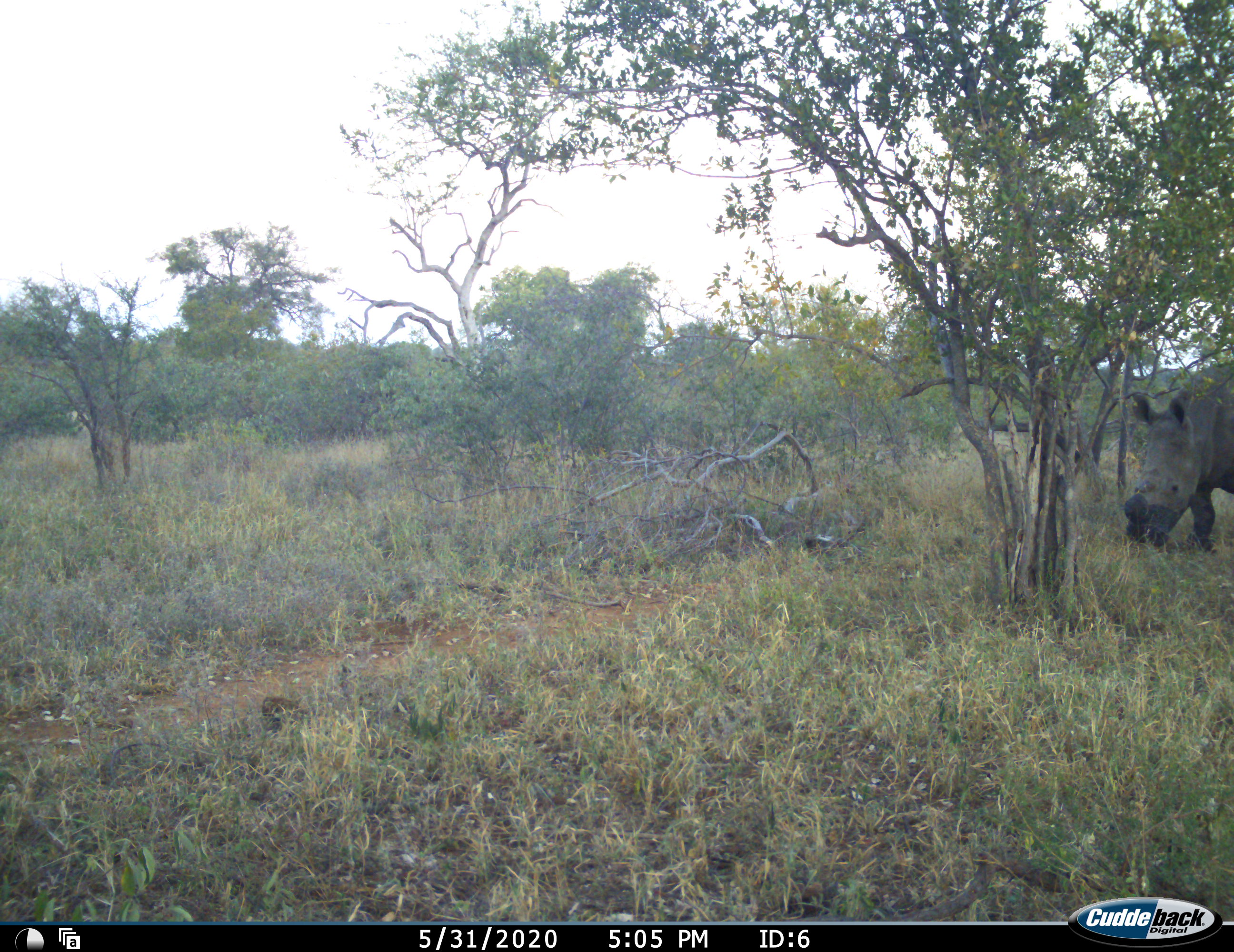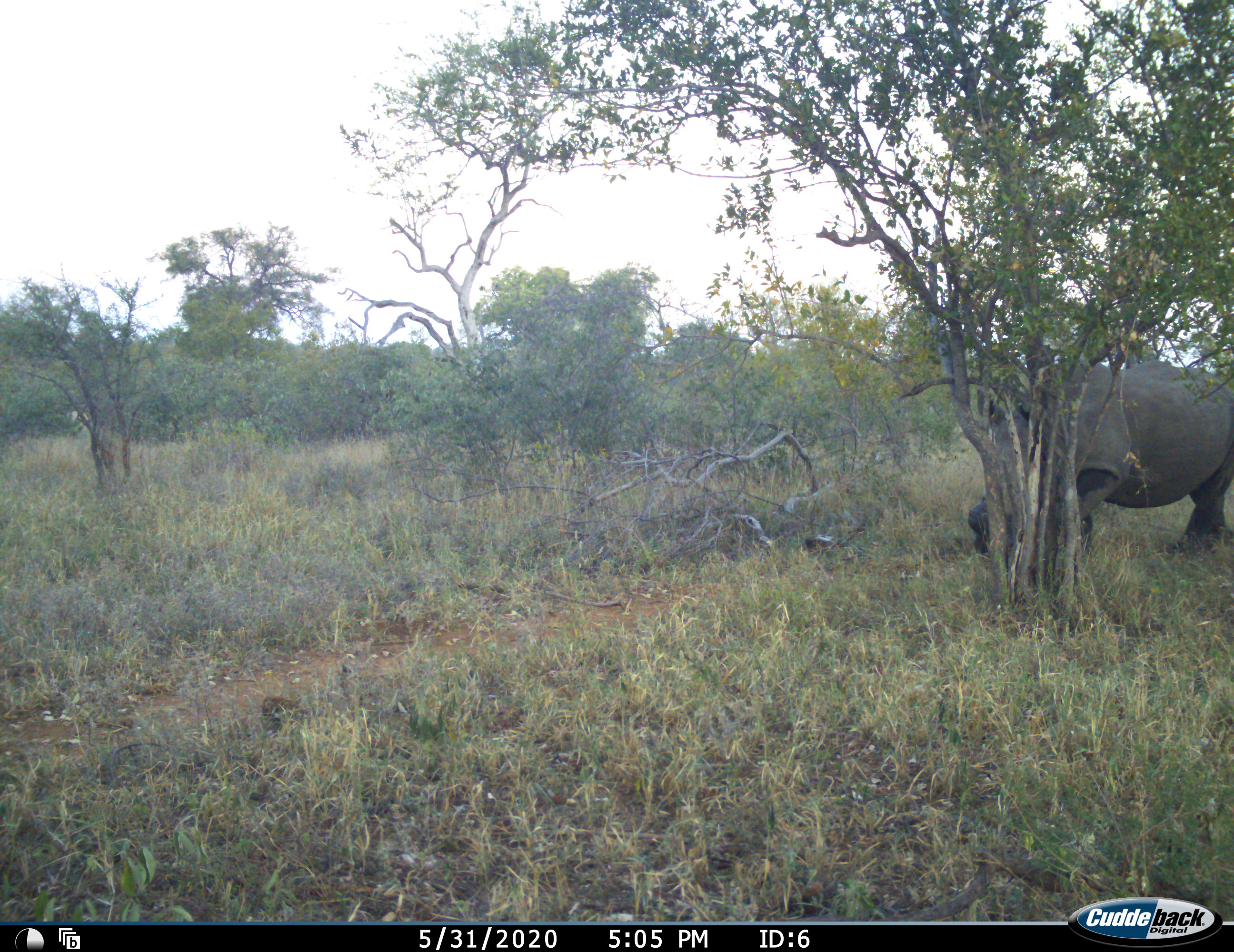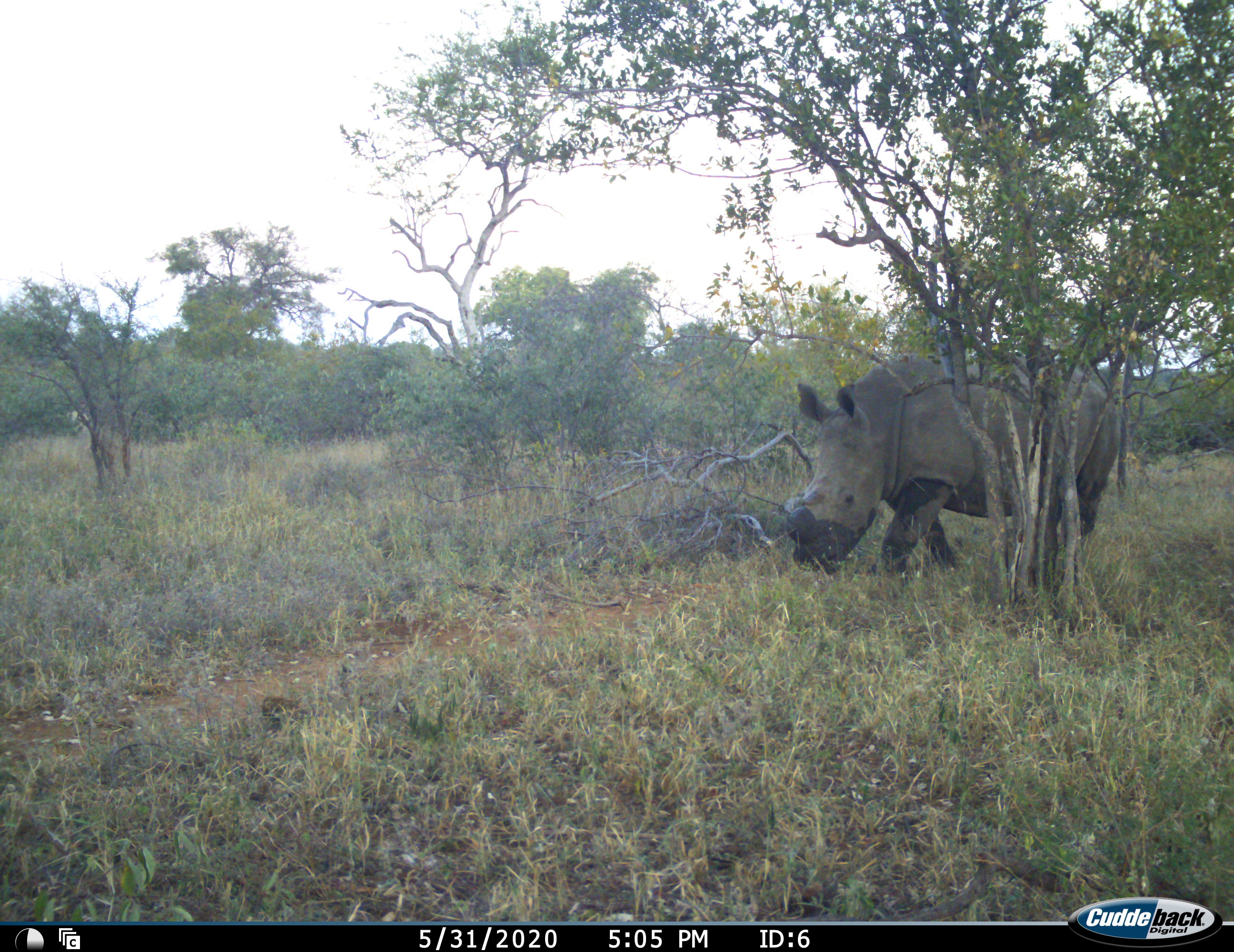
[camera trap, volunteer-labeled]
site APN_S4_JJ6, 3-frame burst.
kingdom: Animalia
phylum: Chordata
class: Mammalia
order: Perissodactyla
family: Rhinocerotidae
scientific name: Rhinocerotidae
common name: unknown rhinoceros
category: rhinocerosunknown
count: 1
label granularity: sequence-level